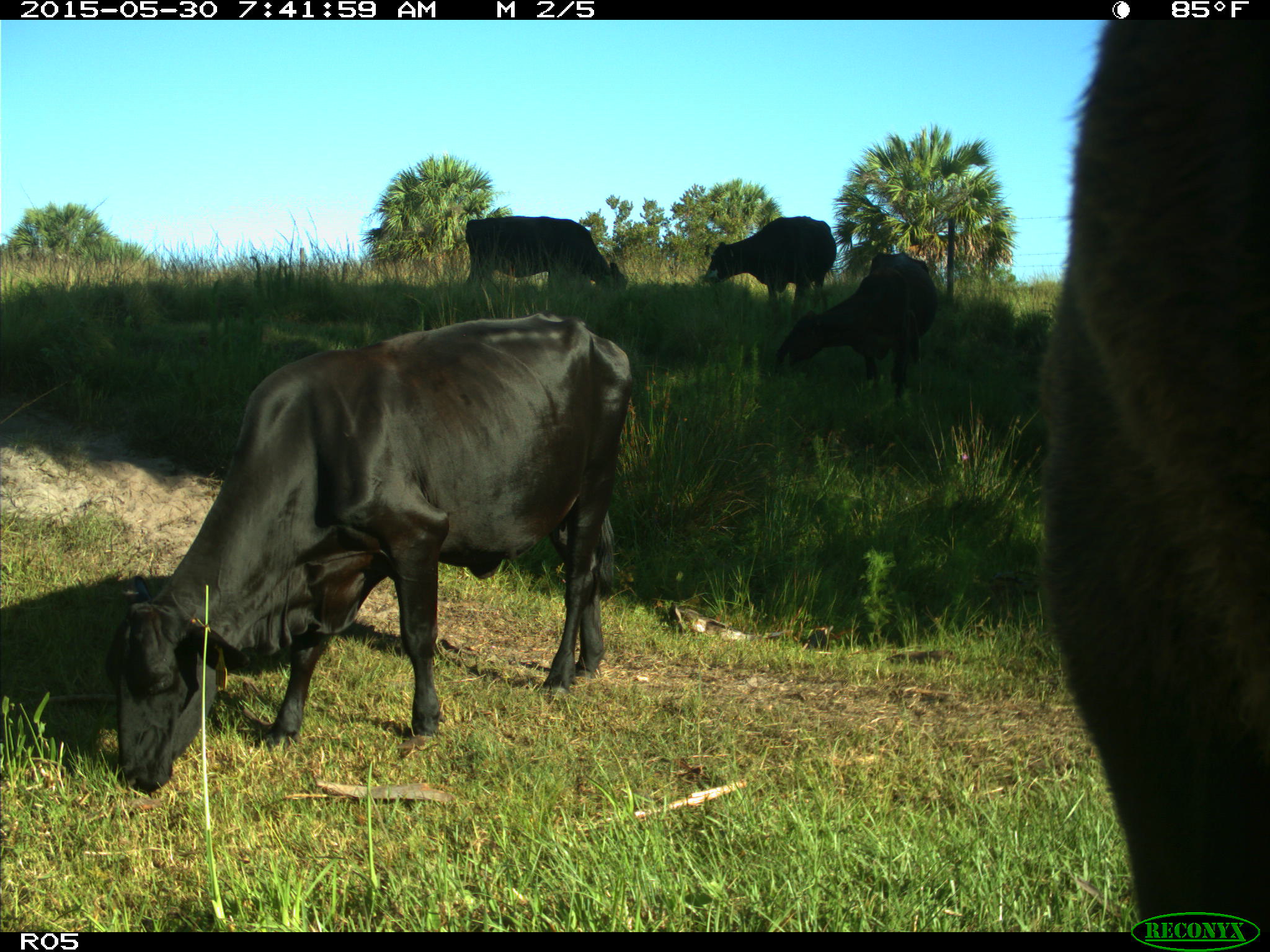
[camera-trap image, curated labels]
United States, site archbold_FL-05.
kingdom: Animalia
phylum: Chordata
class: Mammalia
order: Artiodactyla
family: Bovidae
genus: Bos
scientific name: Bos taurus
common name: domestic cow